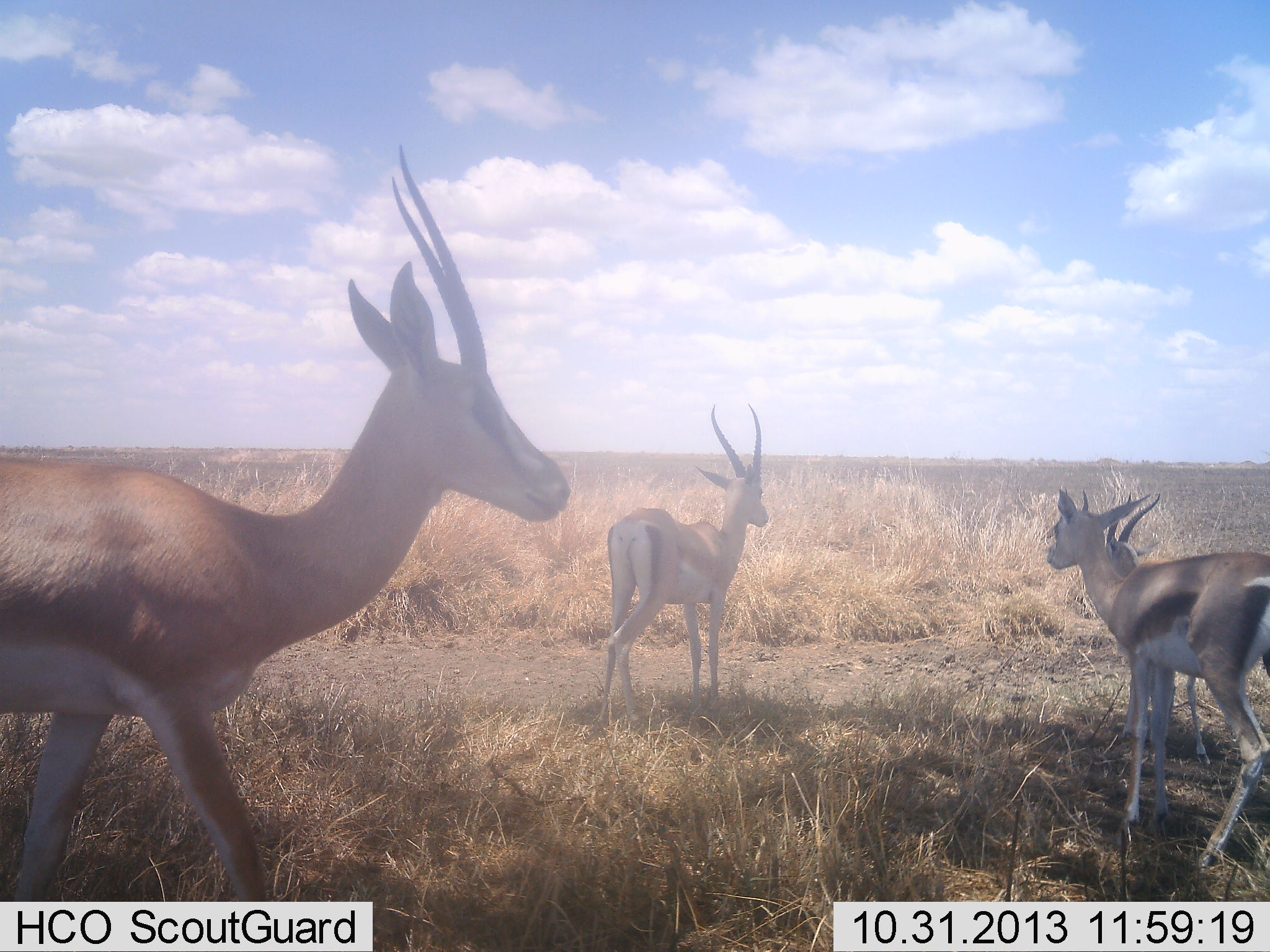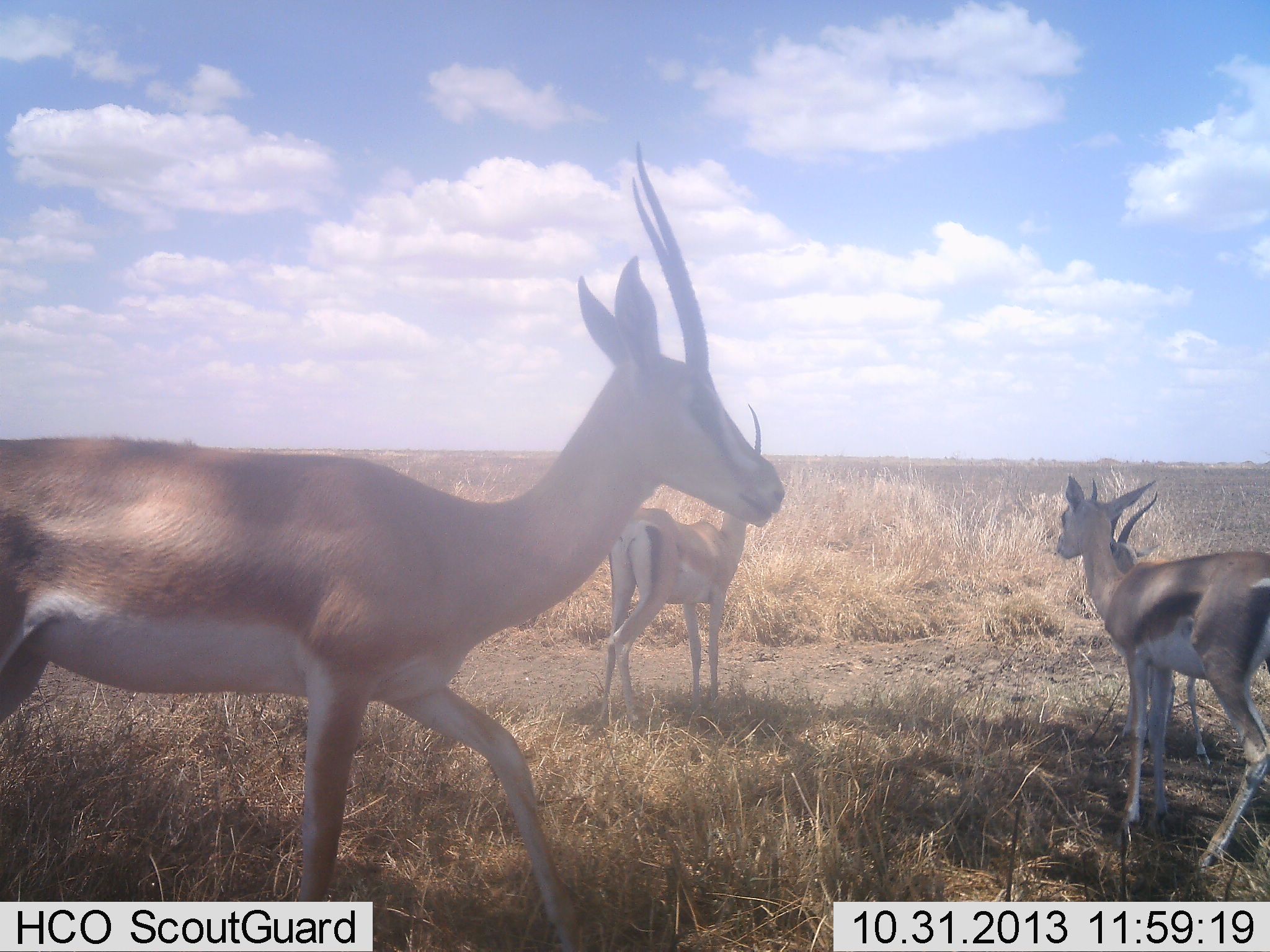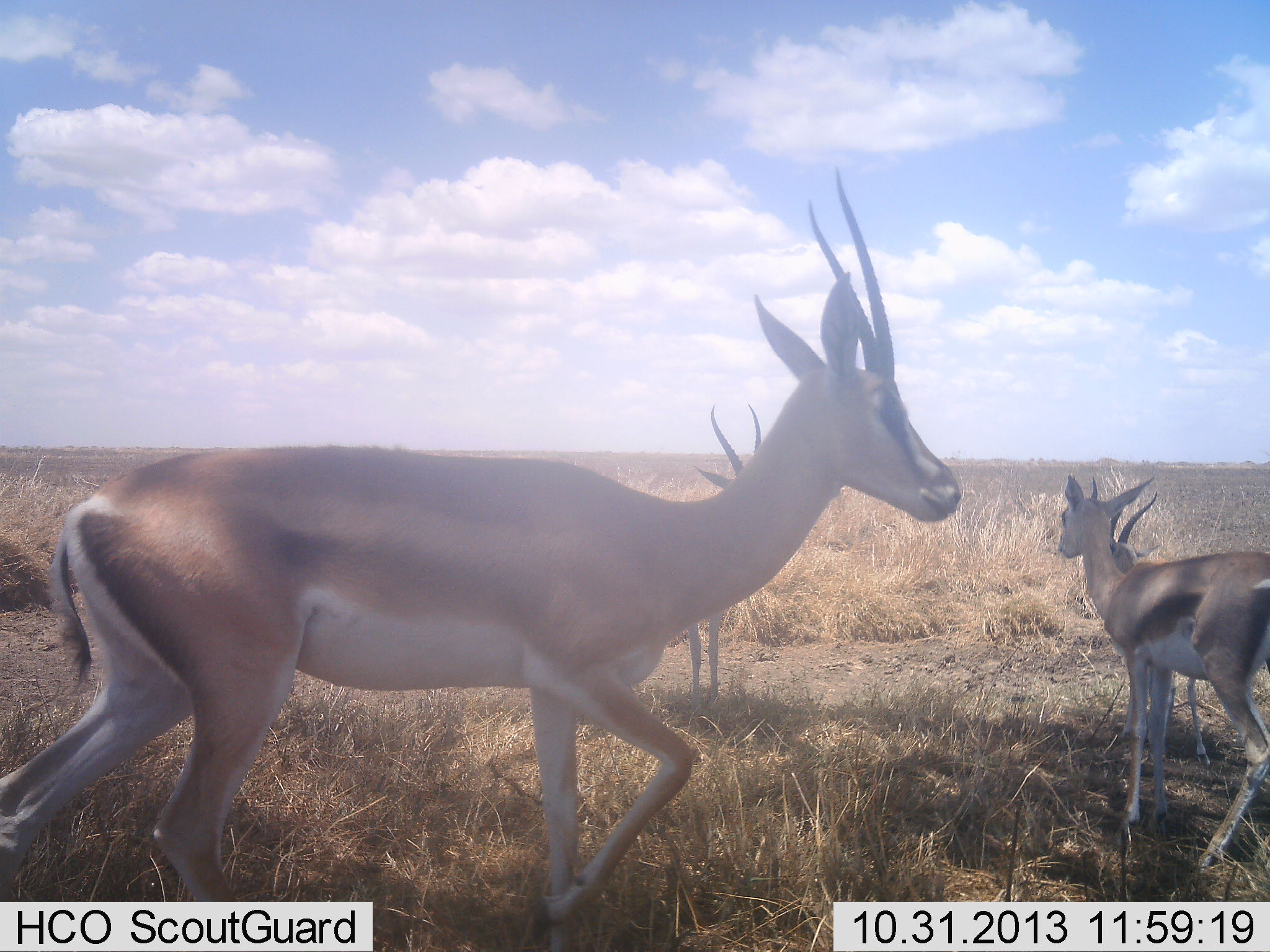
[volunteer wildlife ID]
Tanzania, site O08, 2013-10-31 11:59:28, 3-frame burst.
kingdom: Animalia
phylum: Chordata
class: Mammalia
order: Artiodactyla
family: Bovidae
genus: Nanger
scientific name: Nanger granti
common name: grant's gazelle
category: gazellegrants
Gazellegrants (grant's gazelle) (Nanger granti), count 4. Behavior (volunteer vote fractions): standing 92%, resting 0%, moving 83%, interacting 0%. Young present (vote fraction): 33%. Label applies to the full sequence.